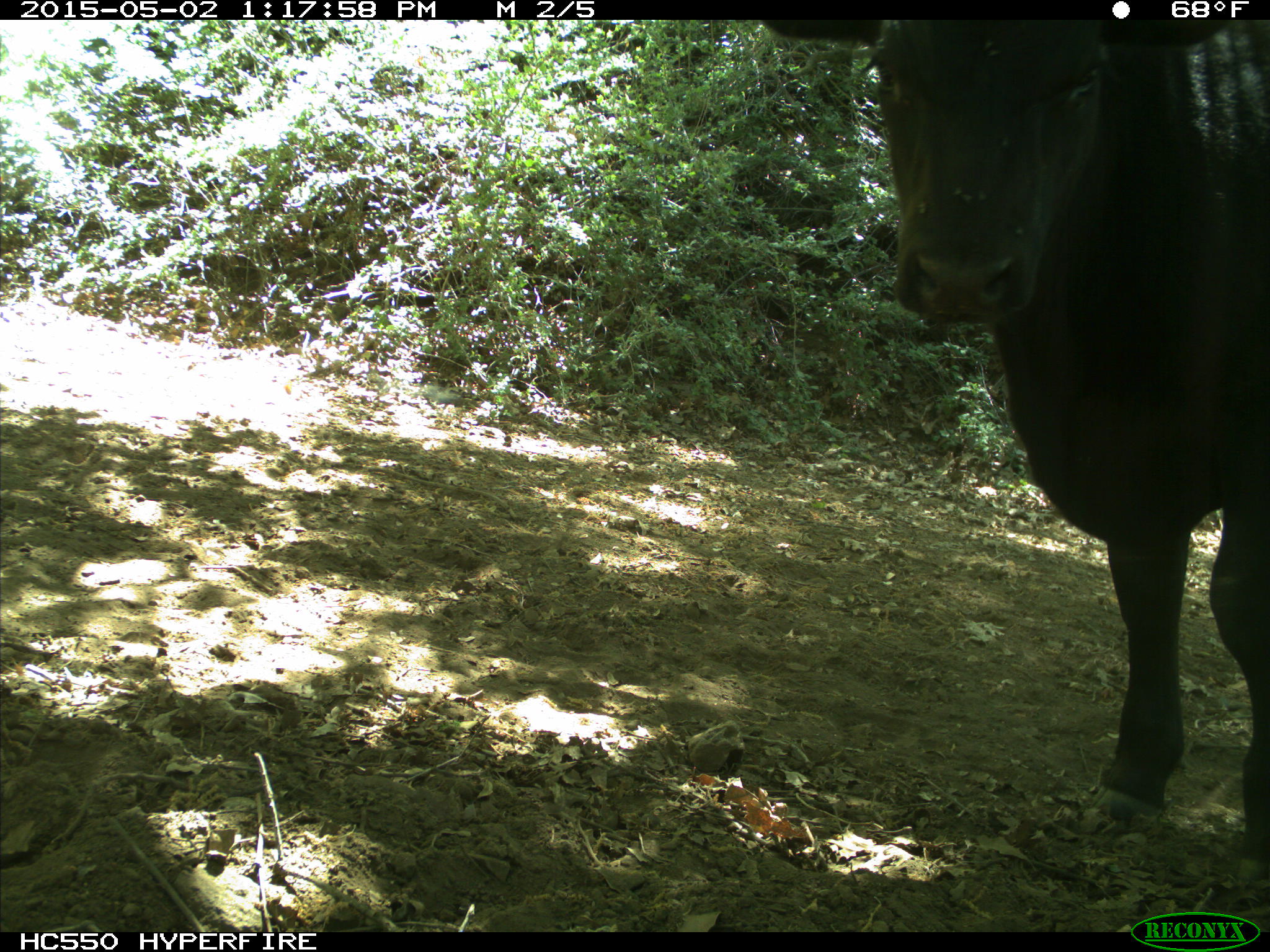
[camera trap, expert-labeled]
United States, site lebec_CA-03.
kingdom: Animalia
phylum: Chordata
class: Mammalia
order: Artiodactyla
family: Bovidae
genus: Bos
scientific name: Bos taurus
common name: domestic cow